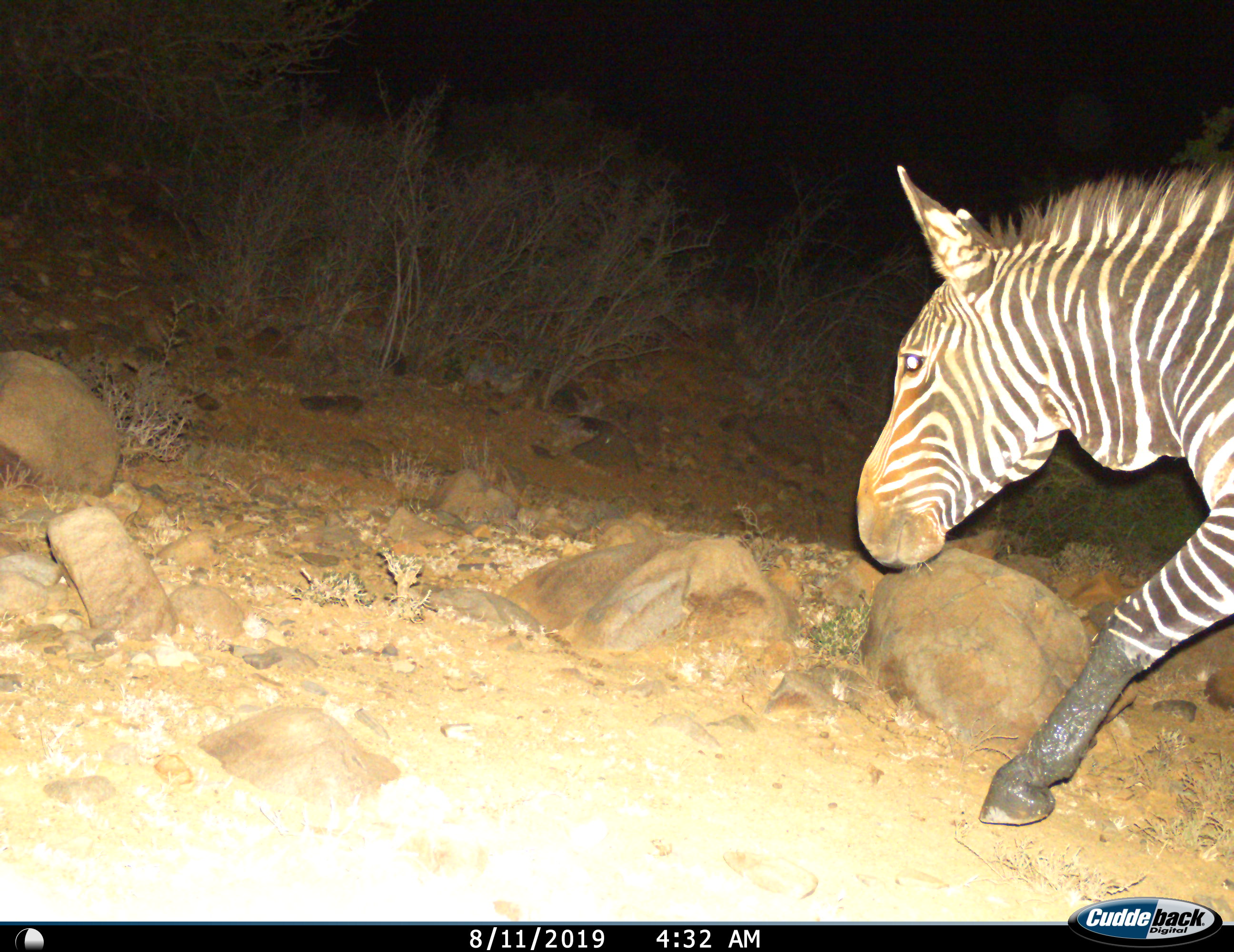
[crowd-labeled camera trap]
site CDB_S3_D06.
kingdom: Animalia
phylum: Chordata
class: Mammalia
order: Perissodactyla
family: Equidae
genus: Equus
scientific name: Equus zebra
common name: mountain zebra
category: zebramountain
Zebramountain (mountain zebra) (Equus zebra), count 1. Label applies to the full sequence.